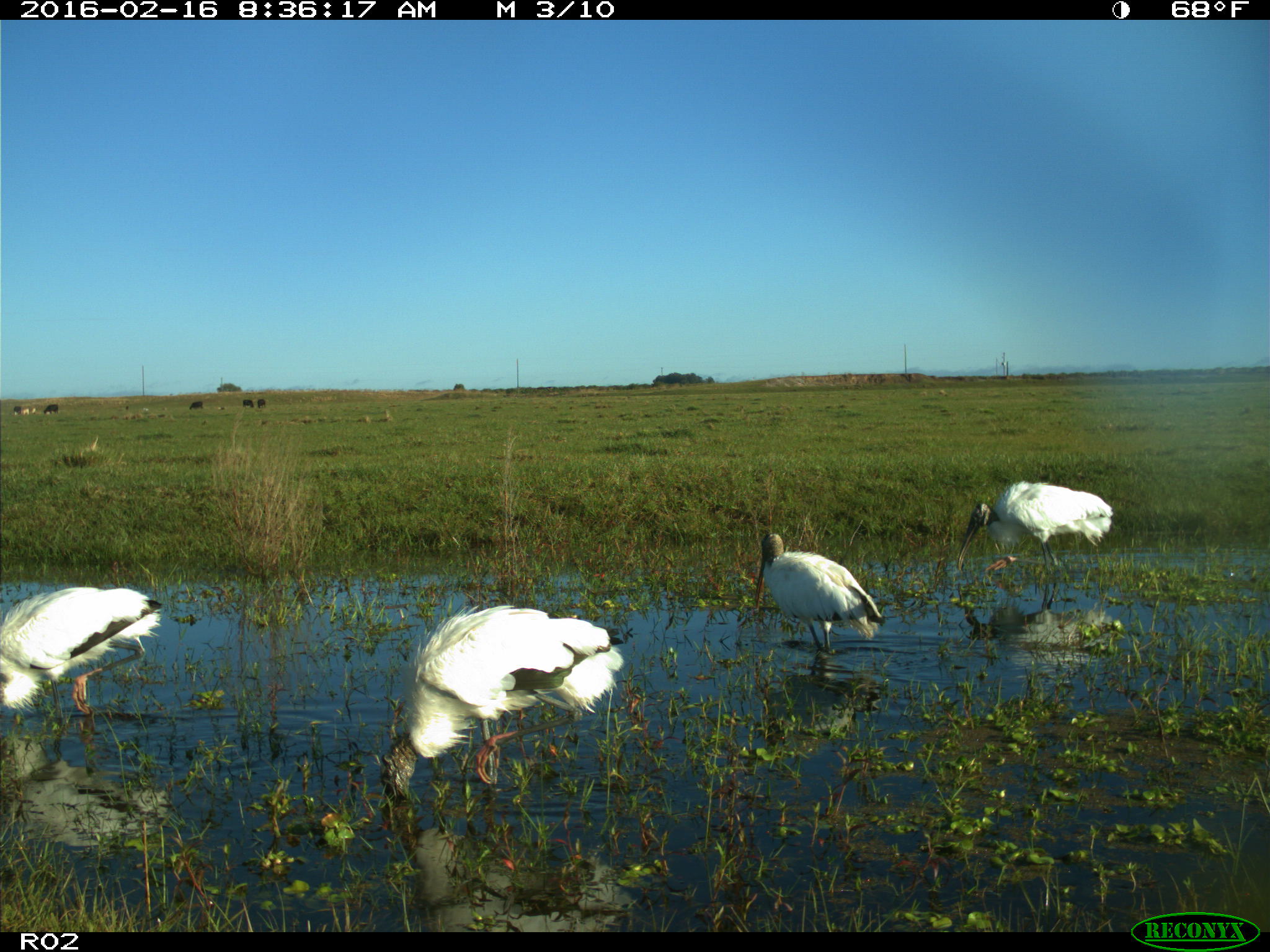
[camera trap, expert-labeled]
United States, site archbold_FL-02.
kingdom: Animalia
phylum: Chordata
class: Aves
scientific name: Aves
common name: birds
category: unidentified bird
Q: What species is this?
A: Unidentified bird (birds) (Aves).